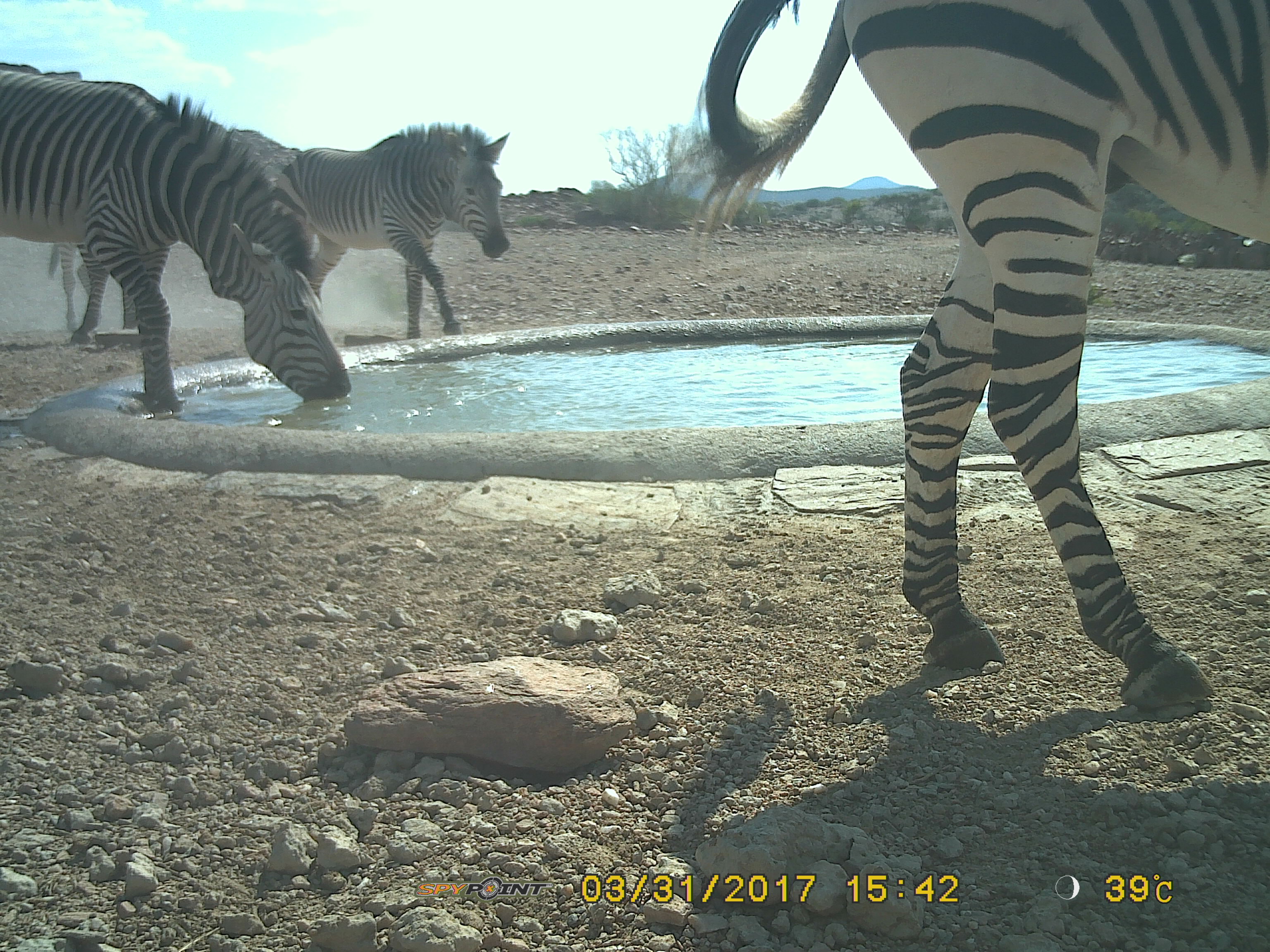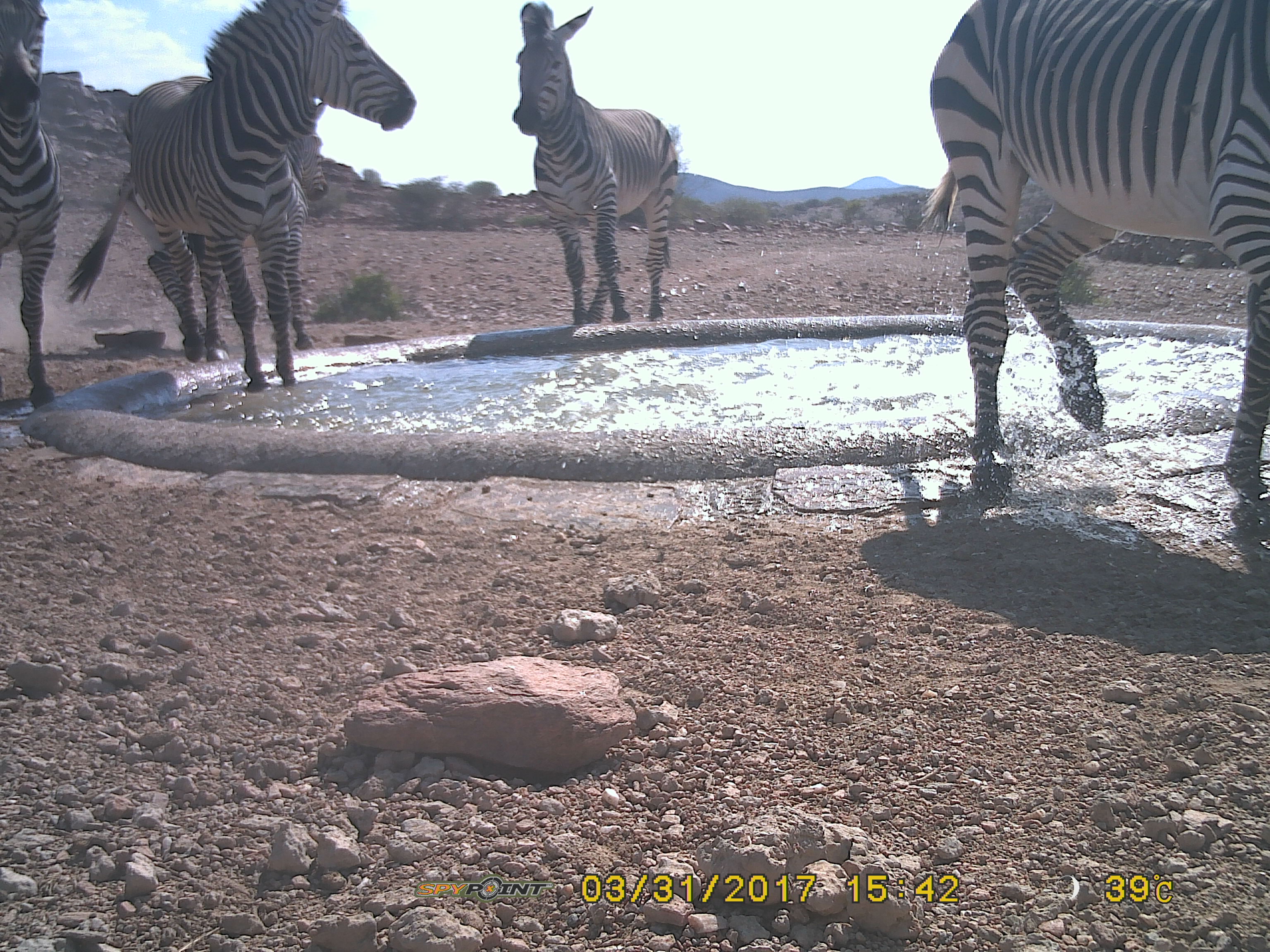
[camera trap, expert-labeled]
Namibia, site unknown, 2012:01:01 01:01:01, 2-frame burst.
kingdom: Animalia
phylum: Chordata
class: Mammalia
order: Perissodactyla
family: Equidae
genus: Equus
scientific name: Equus zebra hartmannae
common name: hartmann's mountain zebra